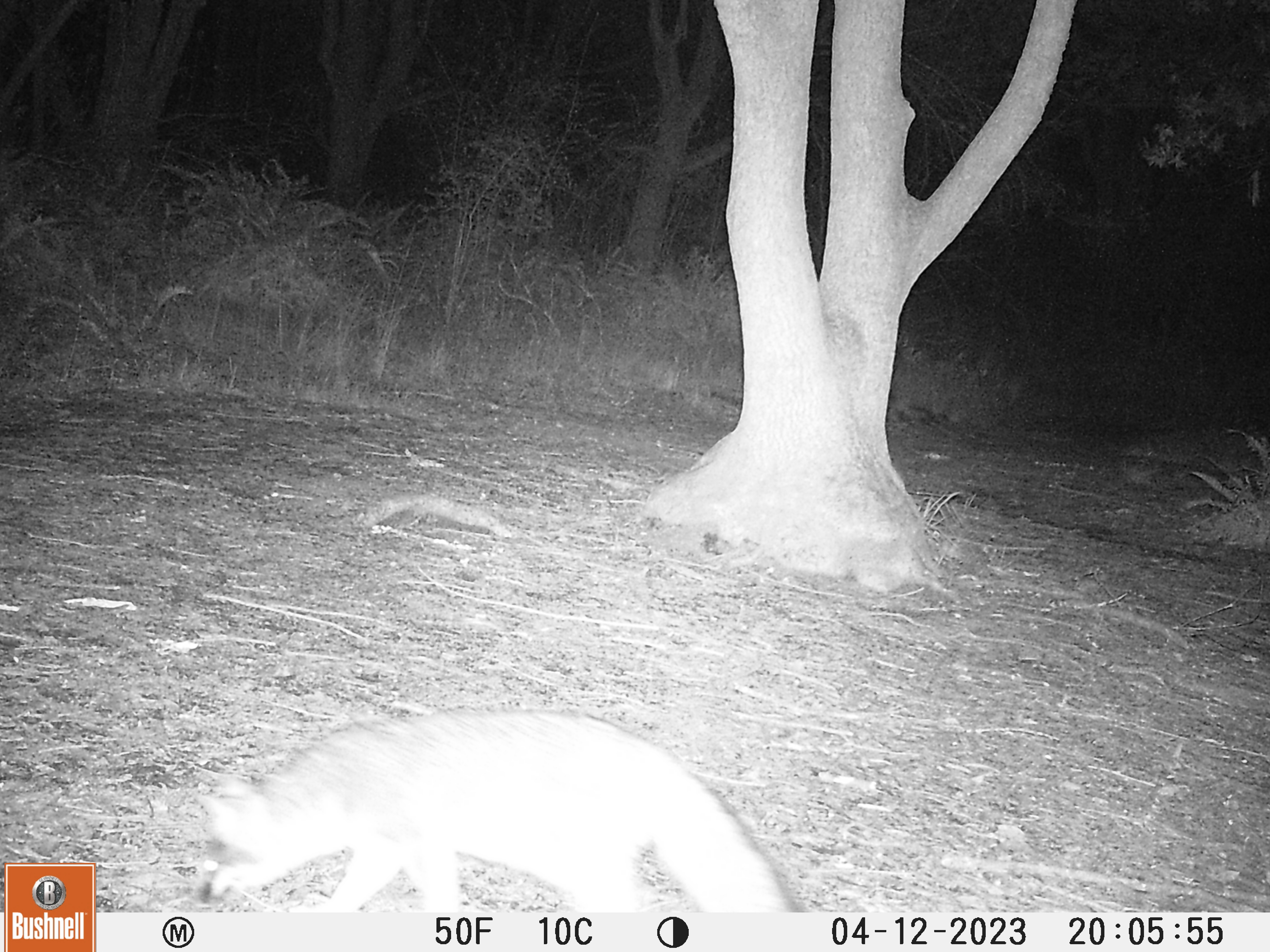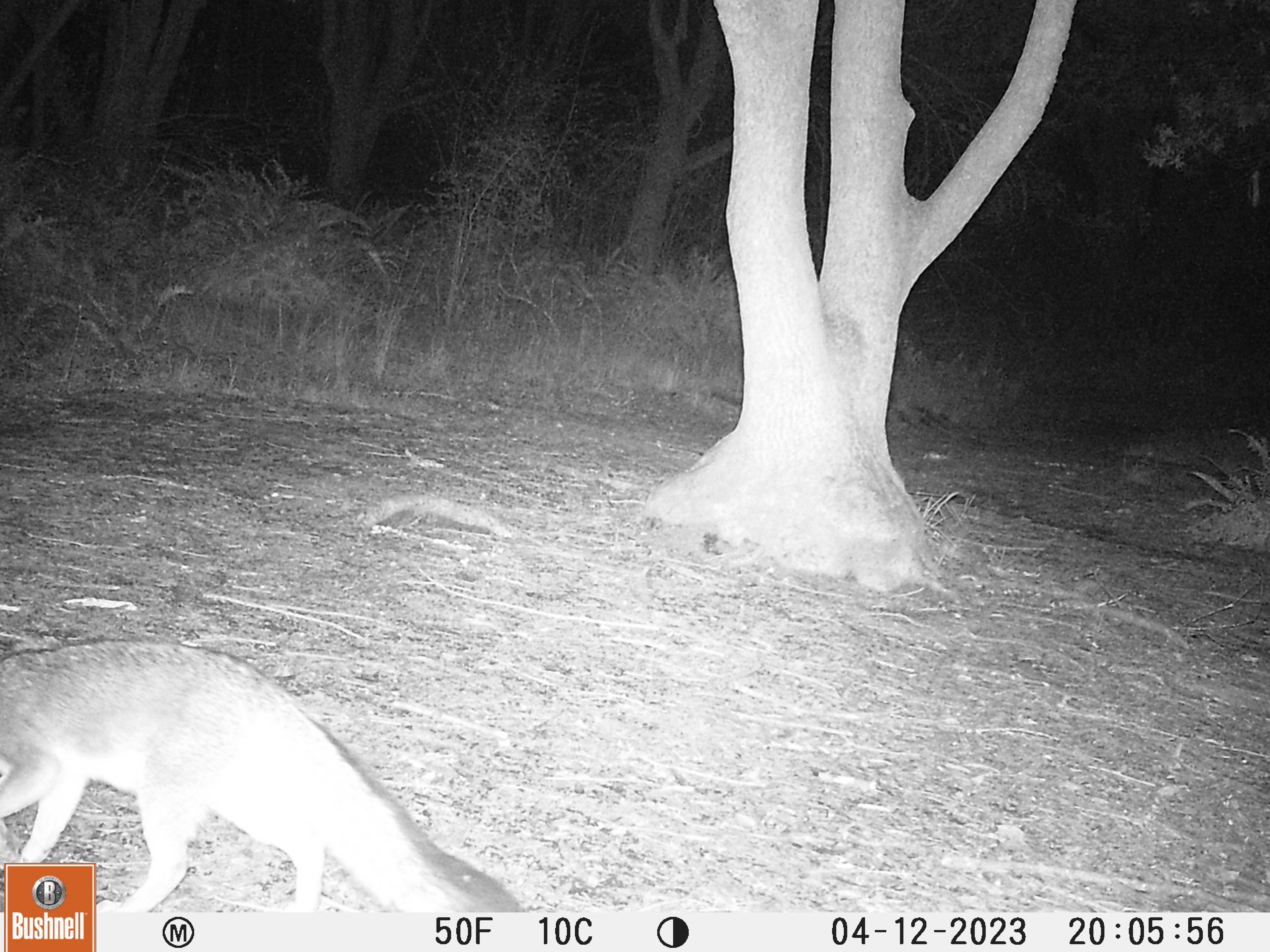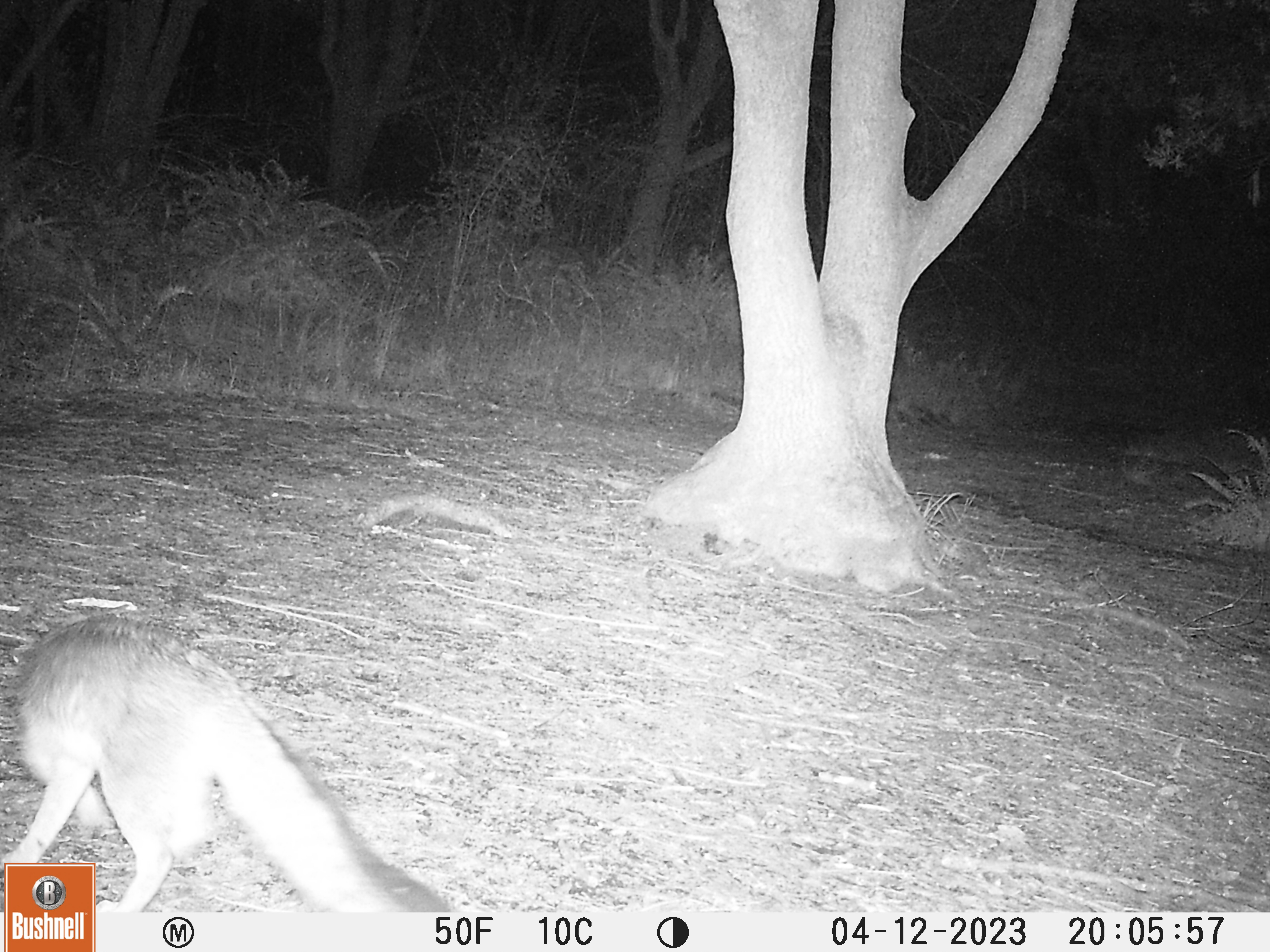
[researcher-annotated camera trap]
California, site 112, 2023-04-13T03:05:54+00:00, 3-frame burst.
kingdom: Animalia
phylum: Chordata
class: Mammalia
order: Carnivora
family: Canidae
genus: Urocyon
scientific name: Urocyon cinereoargenteus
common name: gray fox